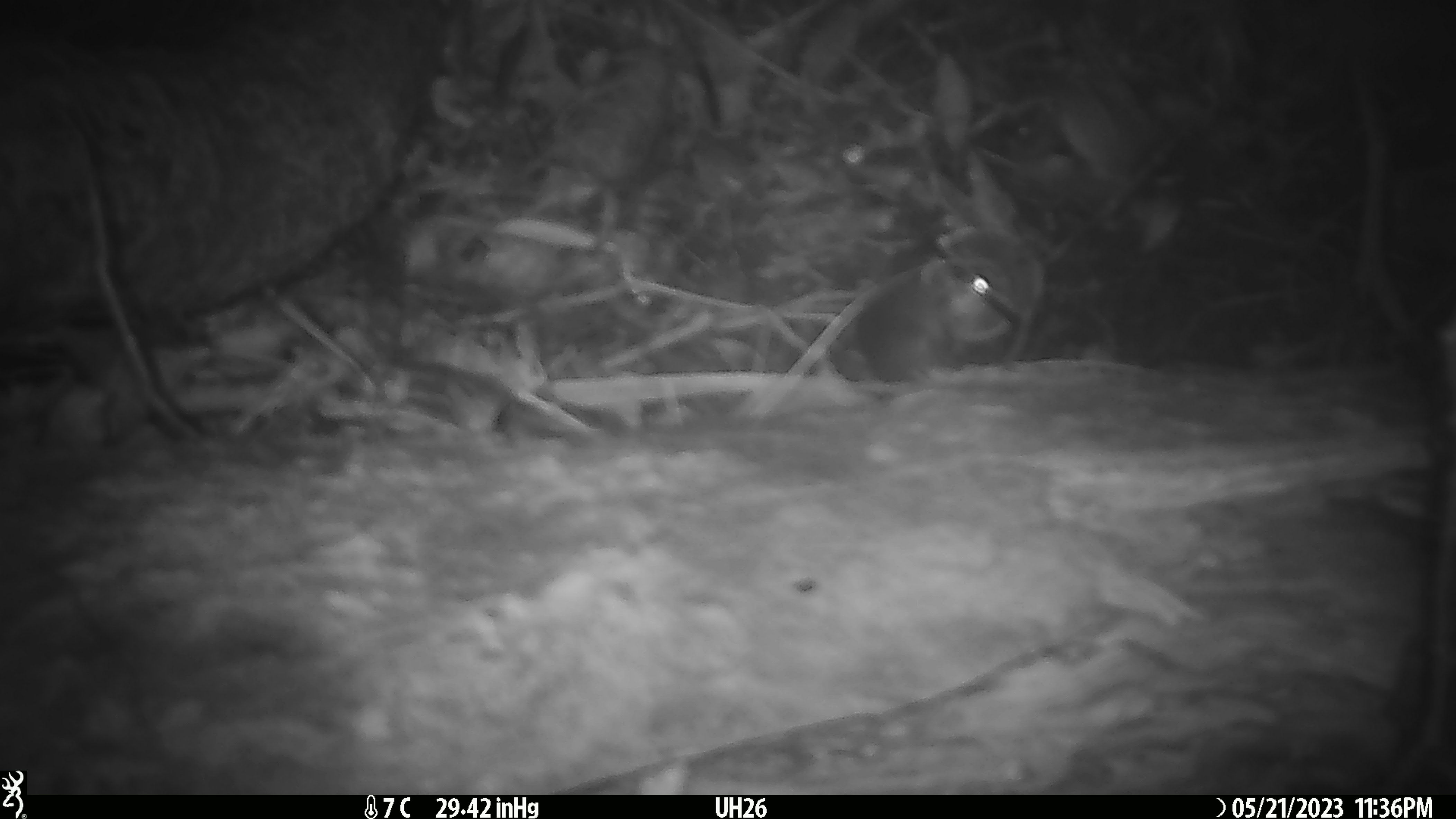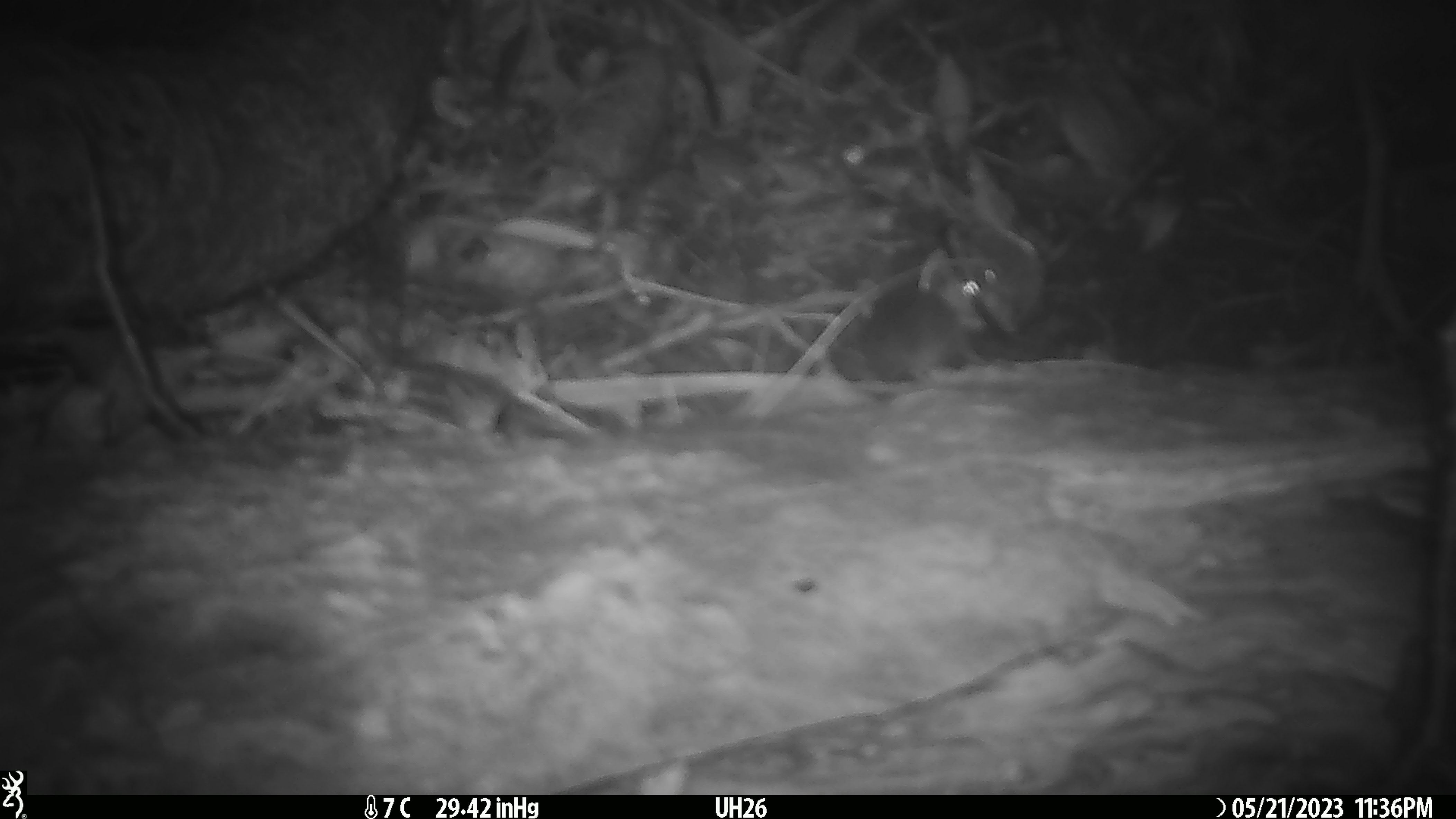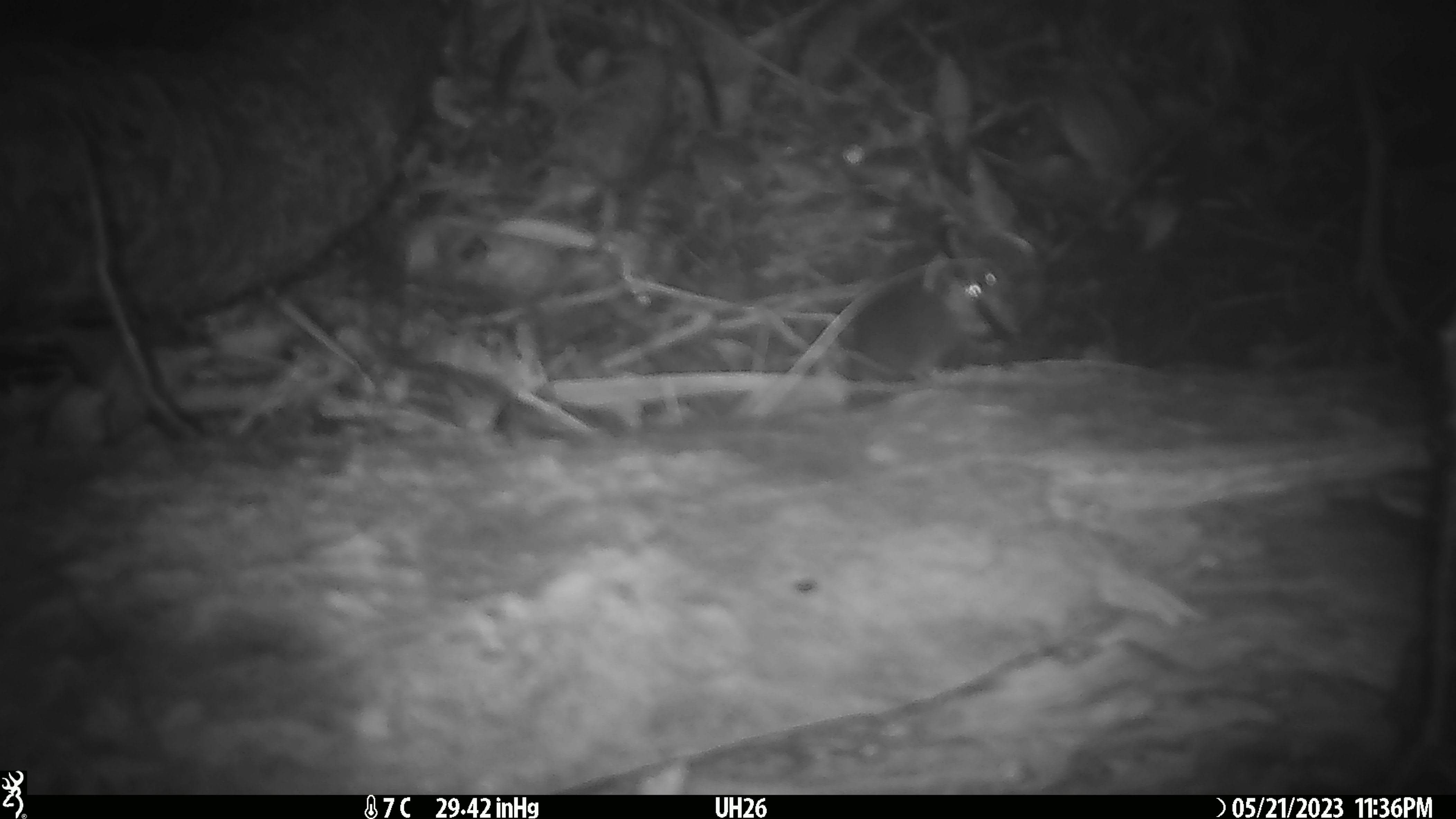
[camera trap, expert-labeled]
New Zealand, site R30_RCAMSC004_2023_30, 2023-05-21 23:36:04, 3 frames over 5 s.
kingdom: Animalia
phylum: Chordata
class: Mammalia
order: Rodentia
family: Muridae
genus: Mus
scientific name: Mus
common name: mouse